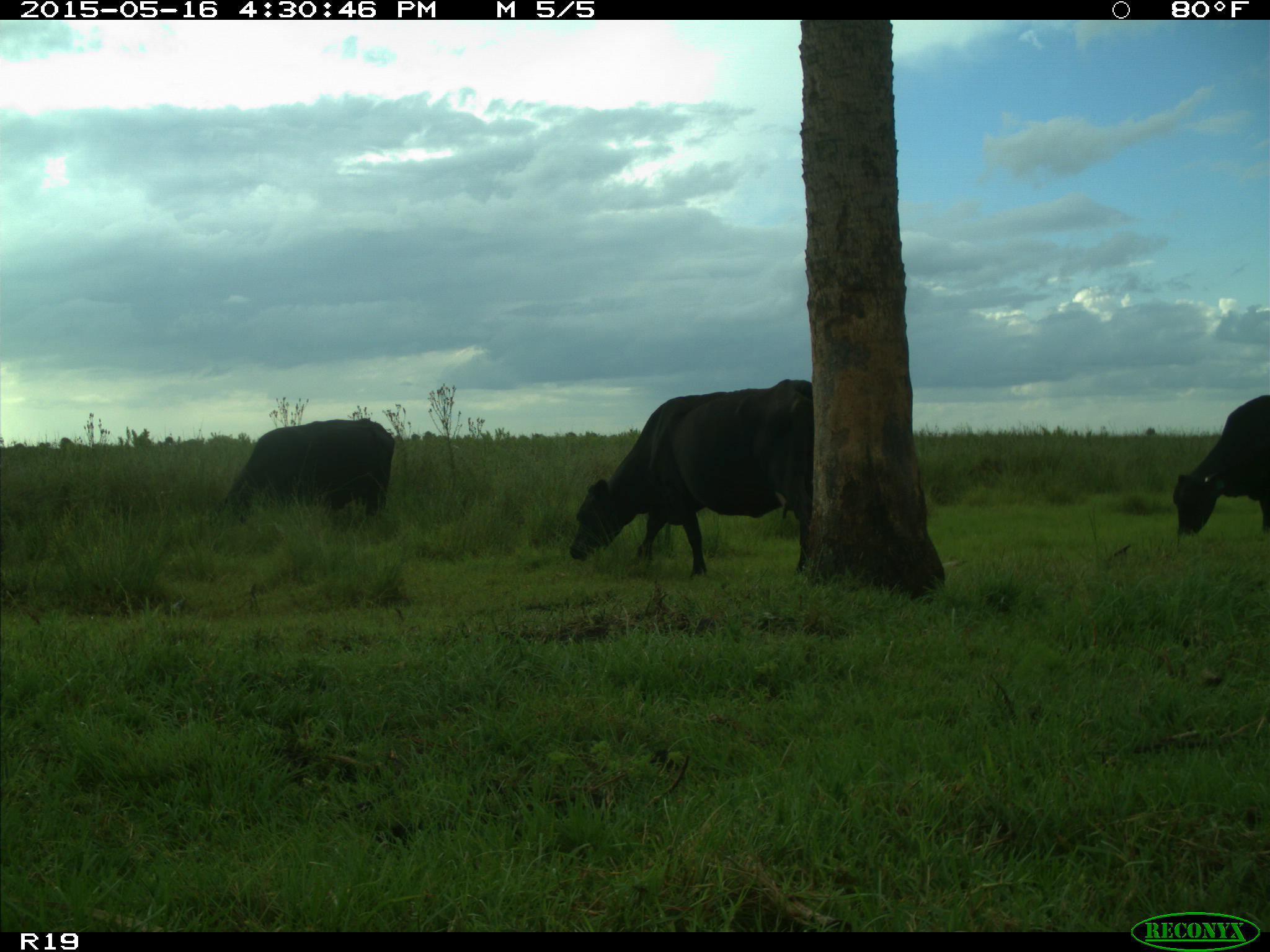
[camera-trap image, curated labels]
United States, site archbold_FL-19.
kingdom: Animalia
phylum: Chordata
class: Mammalia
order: Artiodactyla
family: Bovidae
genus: Bos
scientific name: Bos taurus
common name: domestic cow